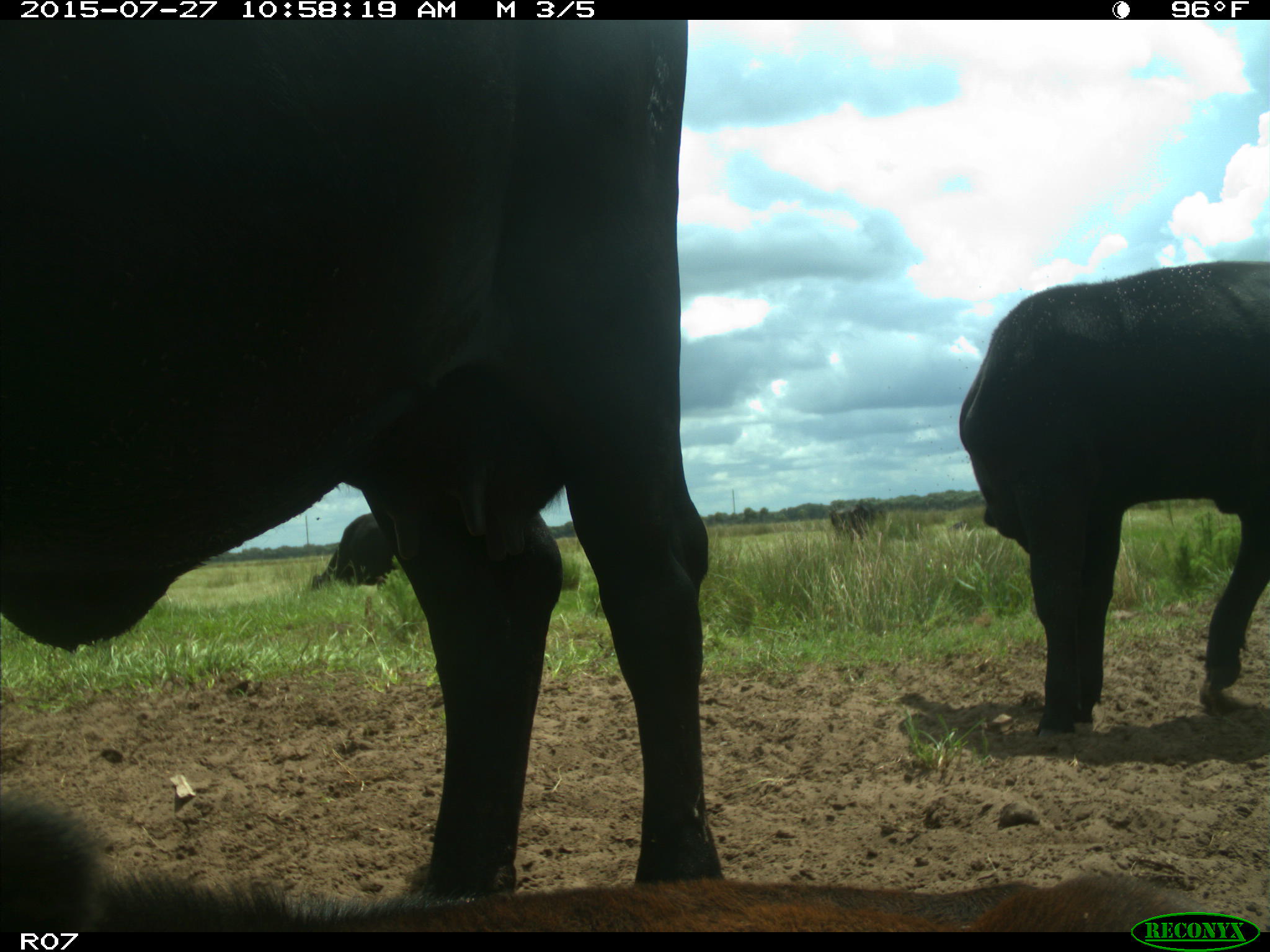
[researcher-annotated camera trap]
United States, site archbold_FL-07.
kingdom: Animalia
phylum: Chordata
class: Mammalia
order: Artiodactyla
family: Bovidae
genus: Bos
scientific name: Bos taurus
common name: domestic cow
Bos taurus (domestic cow).